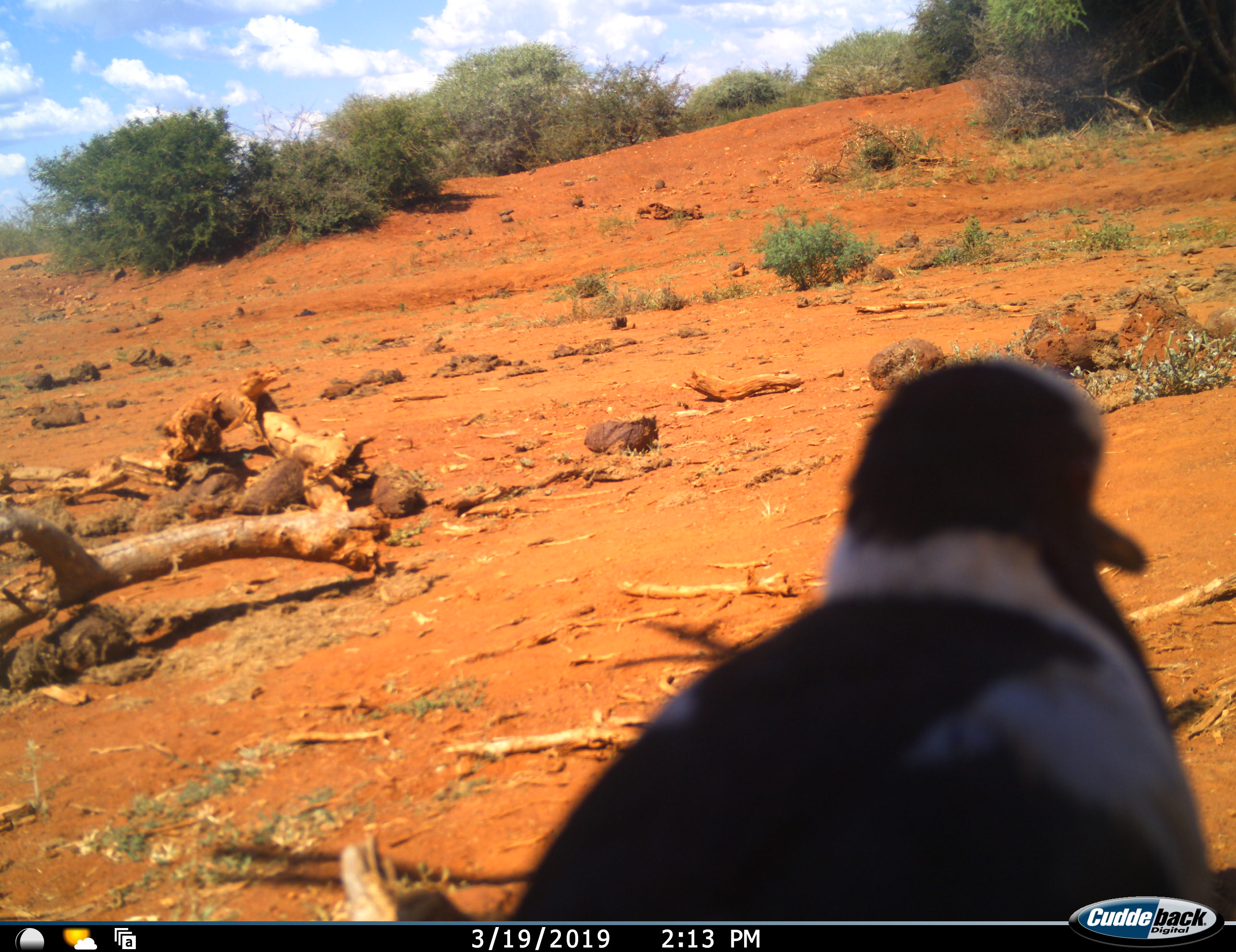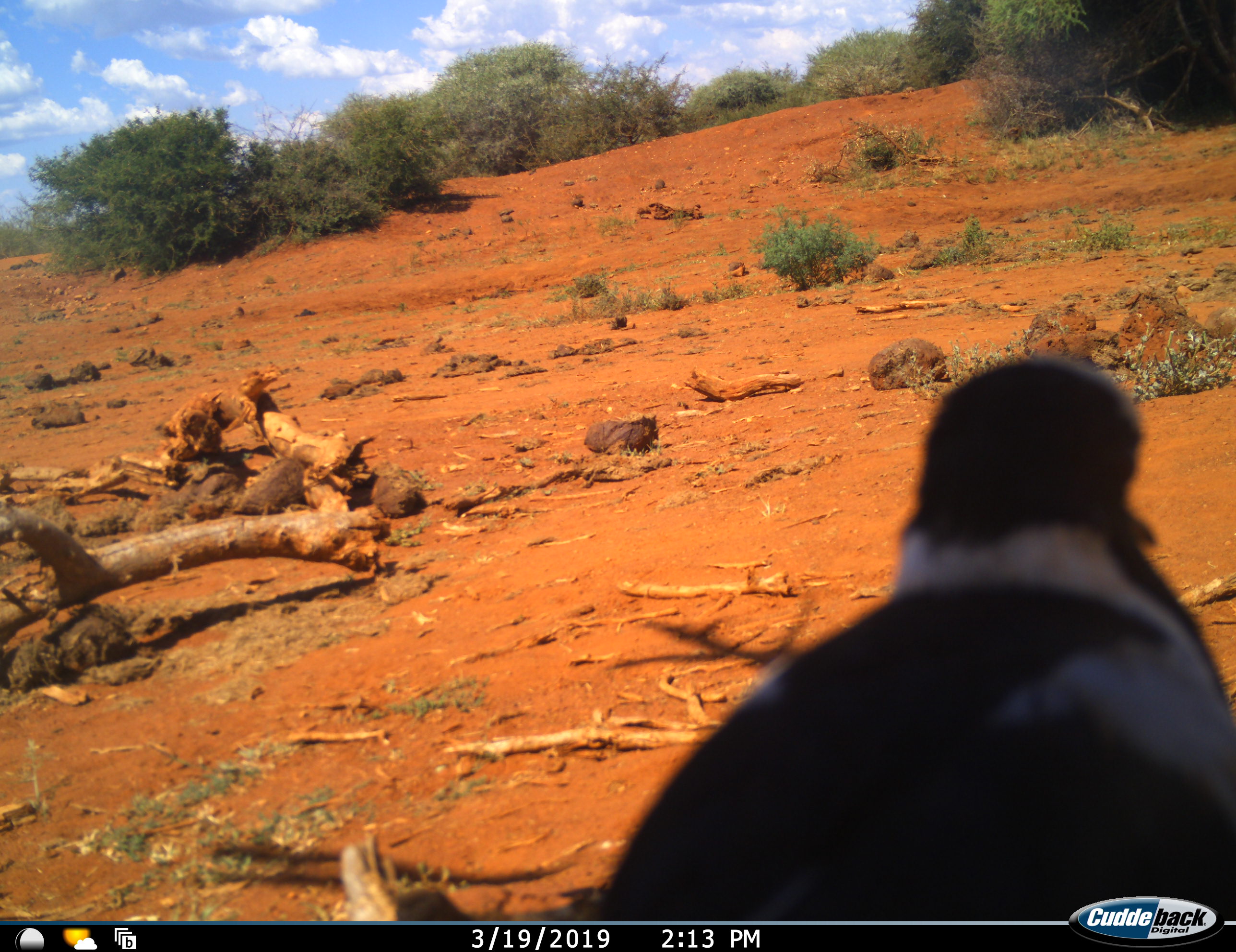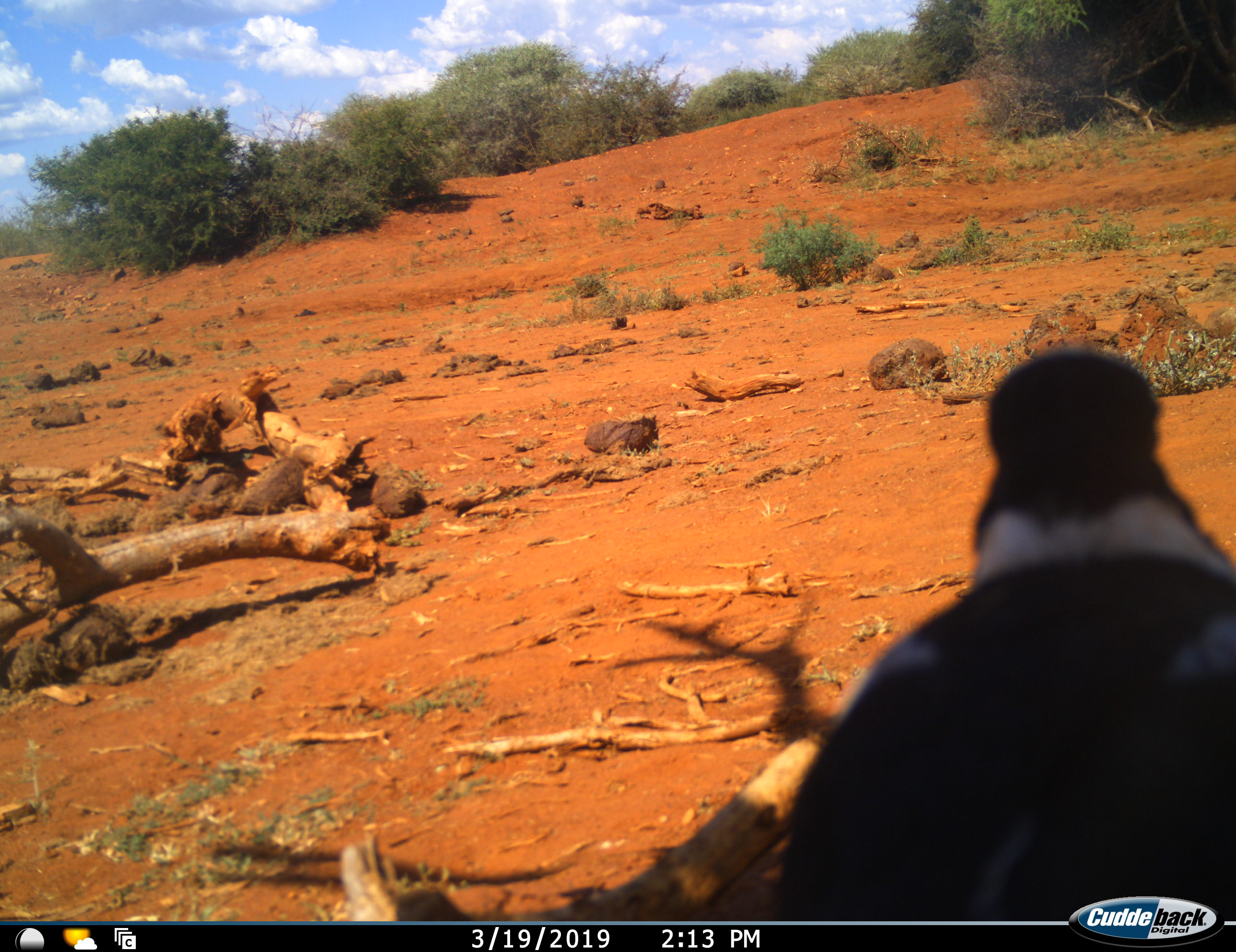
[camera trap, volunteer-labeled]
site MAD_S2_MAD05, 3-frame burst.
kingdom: Animalia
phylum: Chordata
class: Aves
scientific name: Aves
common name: bird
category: birdother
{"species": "birdother (bird) (Aves)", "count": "1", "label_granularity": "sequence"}